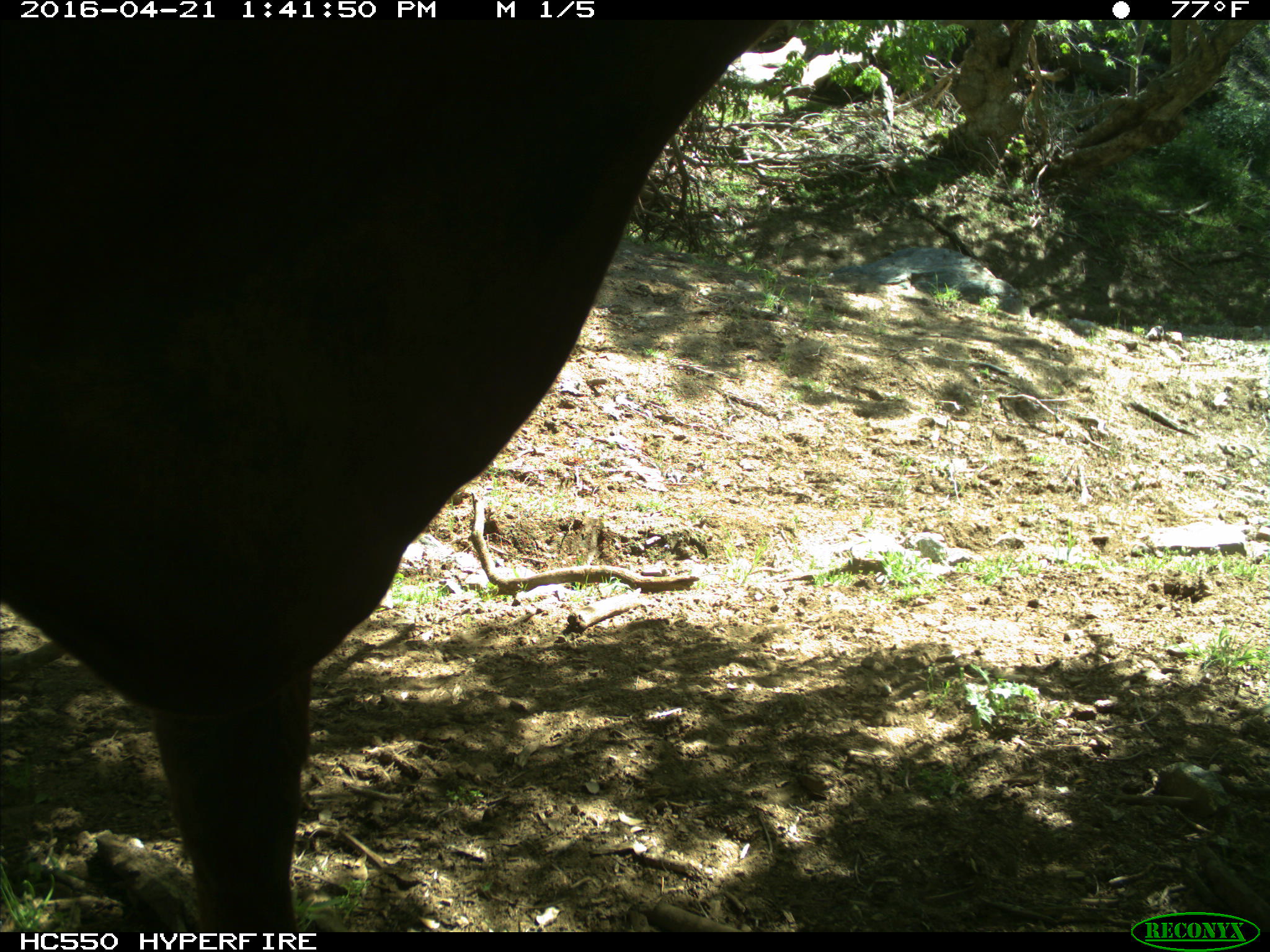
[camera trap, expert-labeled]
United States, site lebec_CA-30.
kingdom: Animalia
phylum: Chordata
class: Mammalia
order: Artiodactyla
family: Bovidae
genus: Bos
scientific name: Bos taurus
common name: domestic cow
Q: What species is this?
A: Bos taurus (domestic cow).